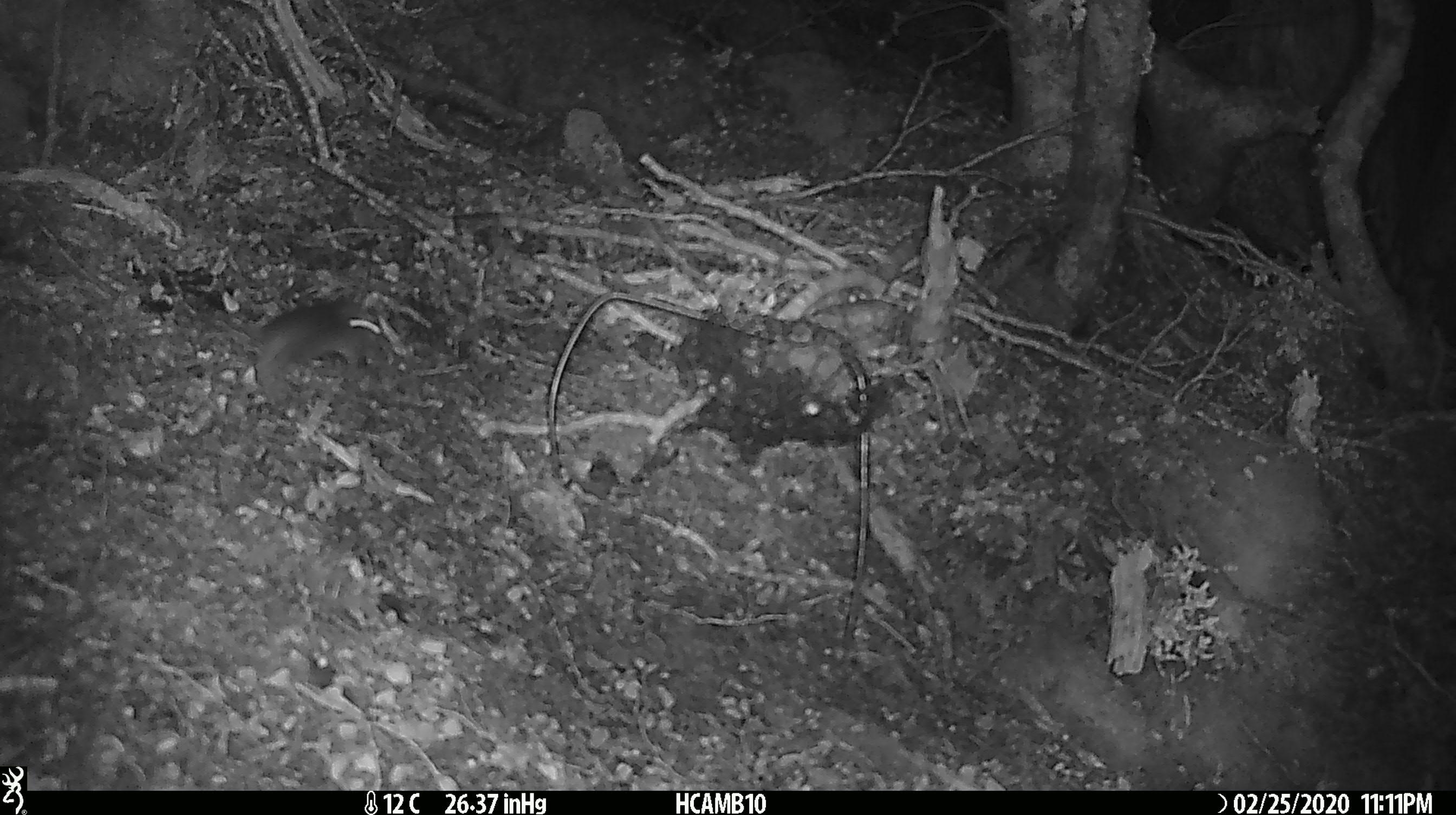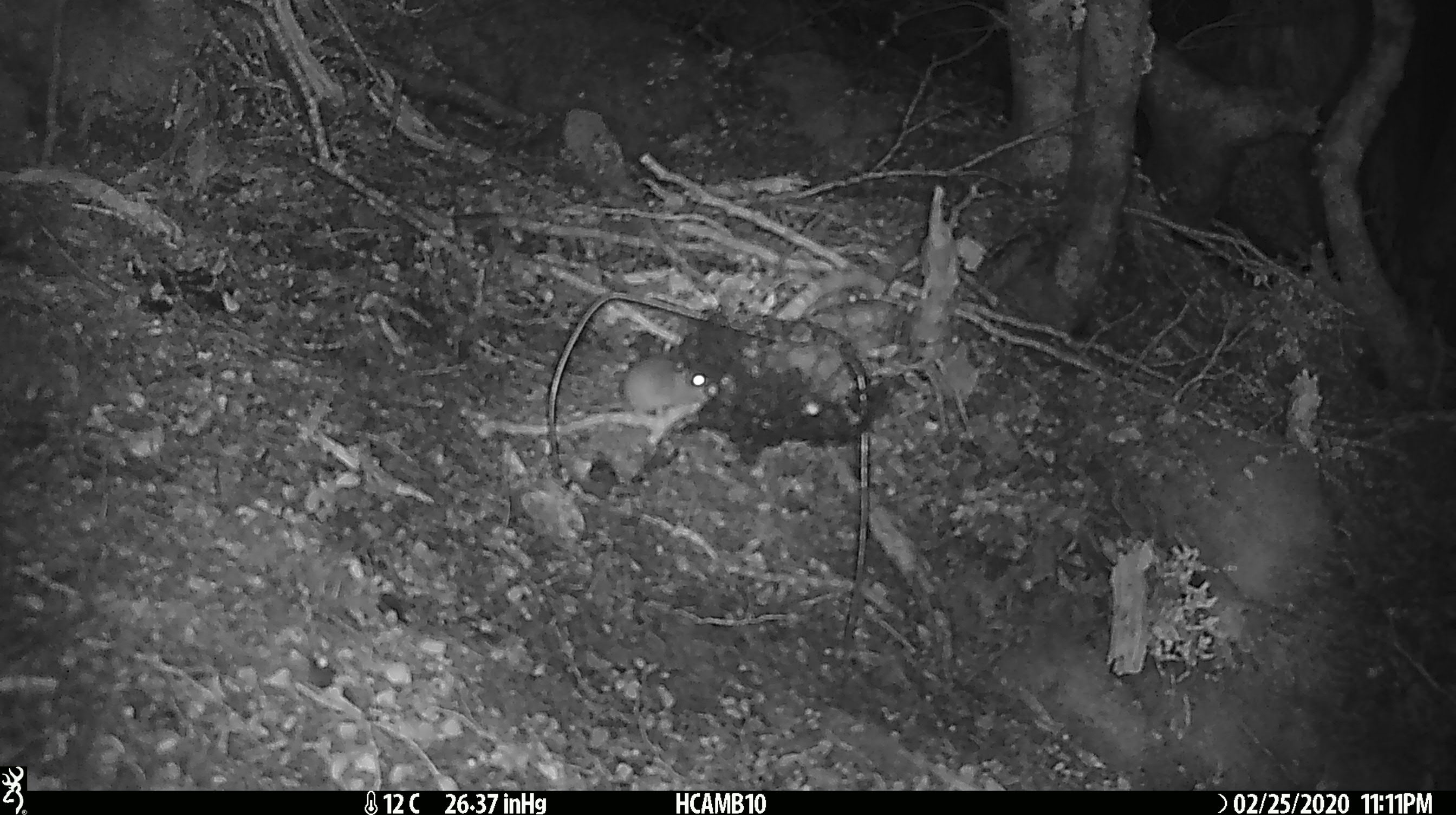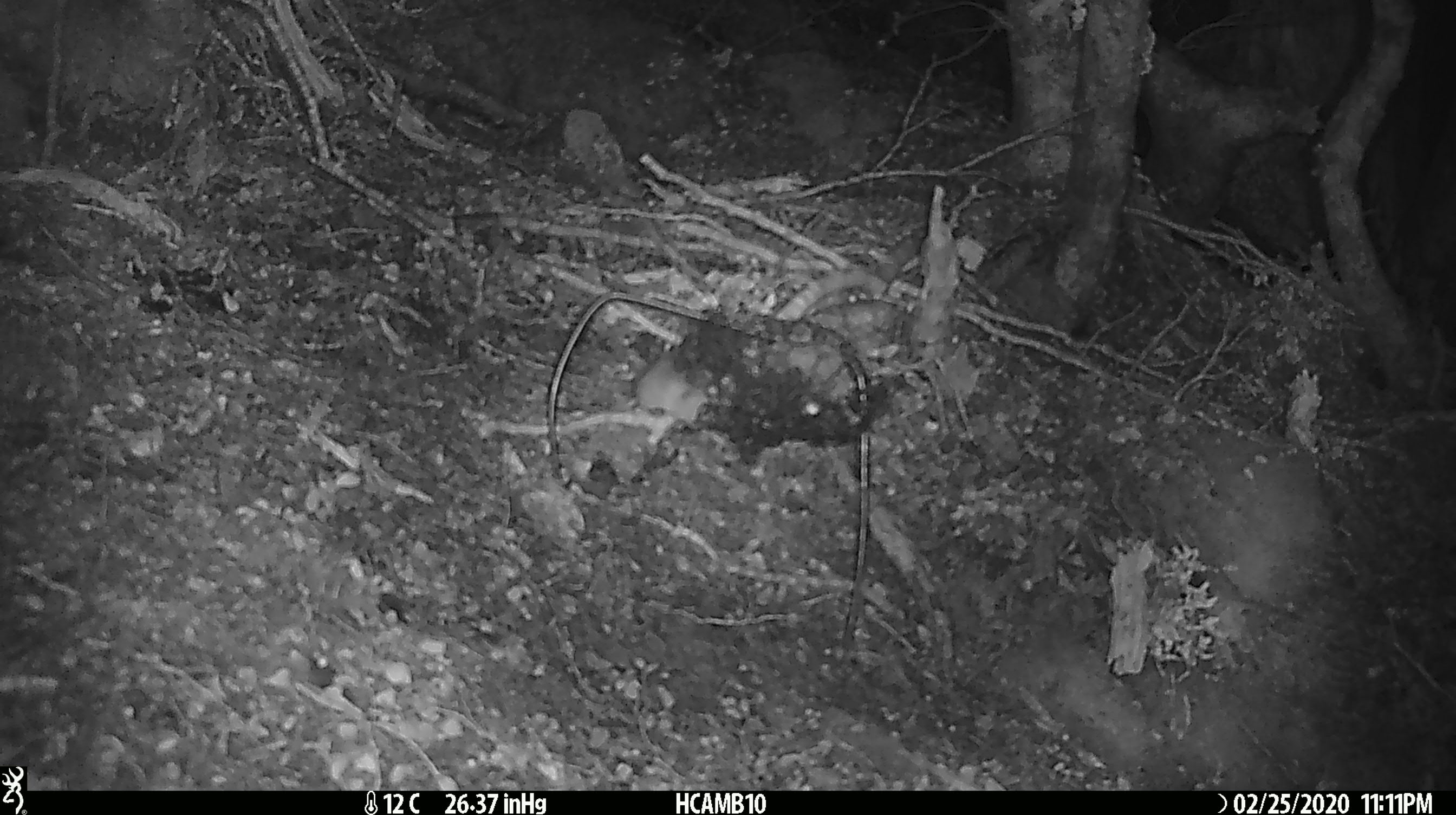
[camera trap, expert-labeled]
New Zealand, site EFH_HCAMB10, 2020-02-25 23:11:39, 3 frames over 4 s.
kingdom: Animalia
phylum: Chordata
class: Mammalia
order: Rodentia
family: Muridae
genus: Mus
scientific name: Mus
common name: mouse